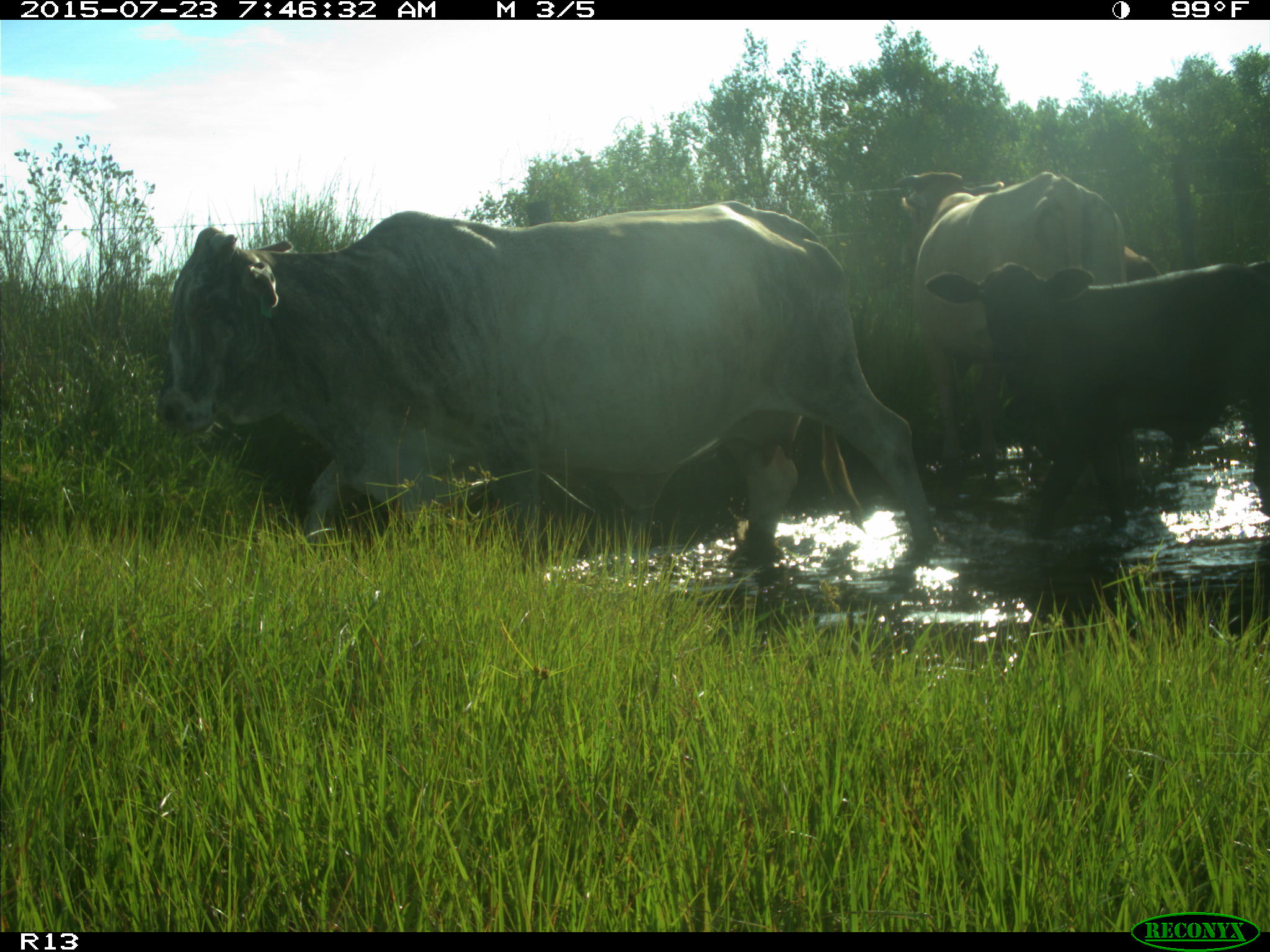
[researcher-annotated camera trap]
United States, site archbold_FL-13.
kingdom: Animalia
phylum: Chordata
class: Mammalia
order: Artiodactyla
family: Bovidae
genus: Bos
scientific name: Bos taurus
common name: domestic cow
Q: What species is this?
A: Bos taurus (domestic cow).